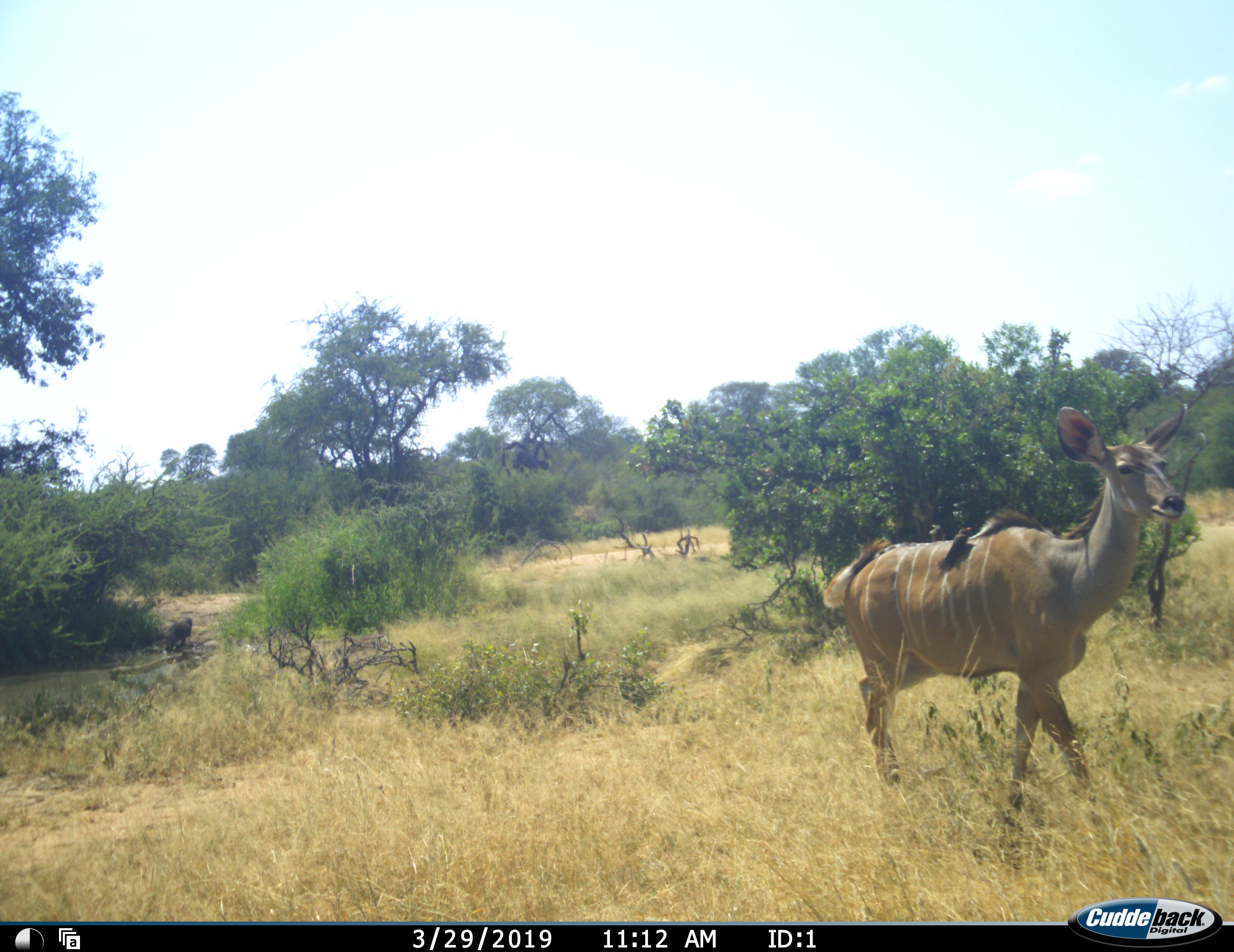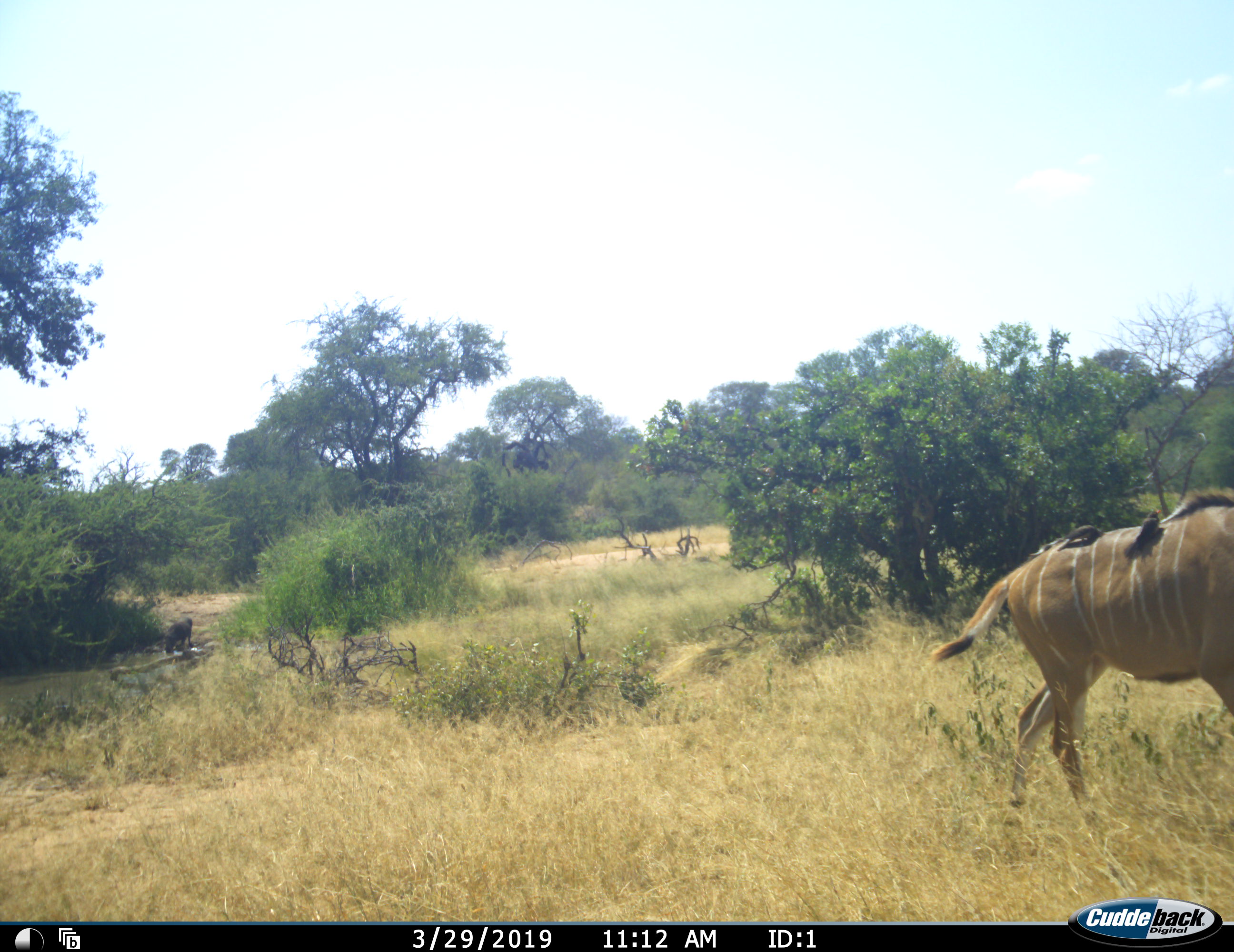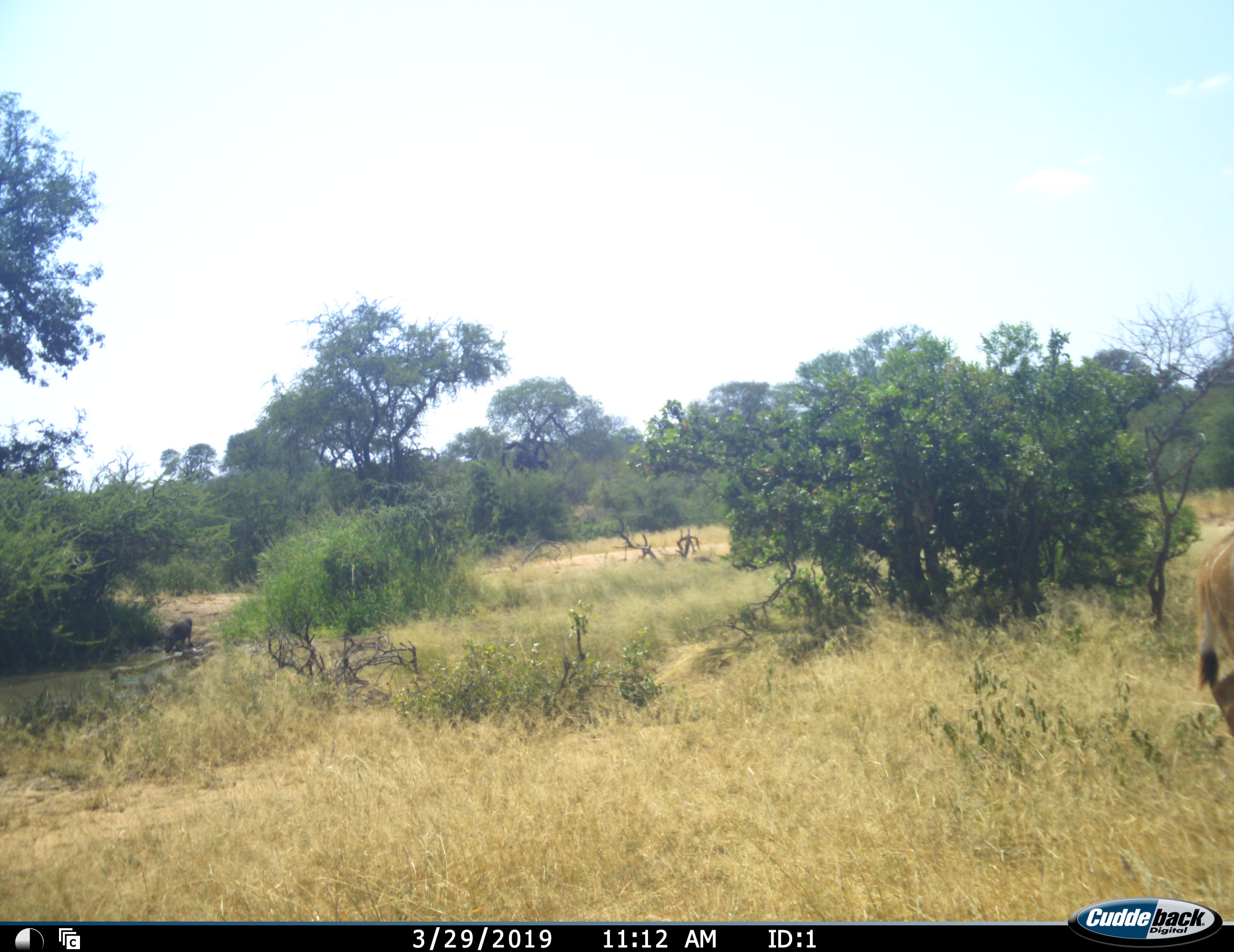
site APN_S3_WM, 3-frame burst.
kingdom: Animalia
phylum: Chordata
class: Aves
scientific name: Aves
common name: bird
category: birdother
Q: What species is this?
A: Birdother (bird) (Aves).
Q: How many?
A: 2.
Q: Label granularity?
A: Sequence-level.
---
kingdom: Animalia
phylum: Chordata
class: Mammalia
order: Artiodactyla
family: Bovidae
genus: Tragelaphus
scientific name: Tragelaphus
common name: kudu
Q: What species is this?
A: Kudu (Tragelaphus).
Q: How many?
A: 1.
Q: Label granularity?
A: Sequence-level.